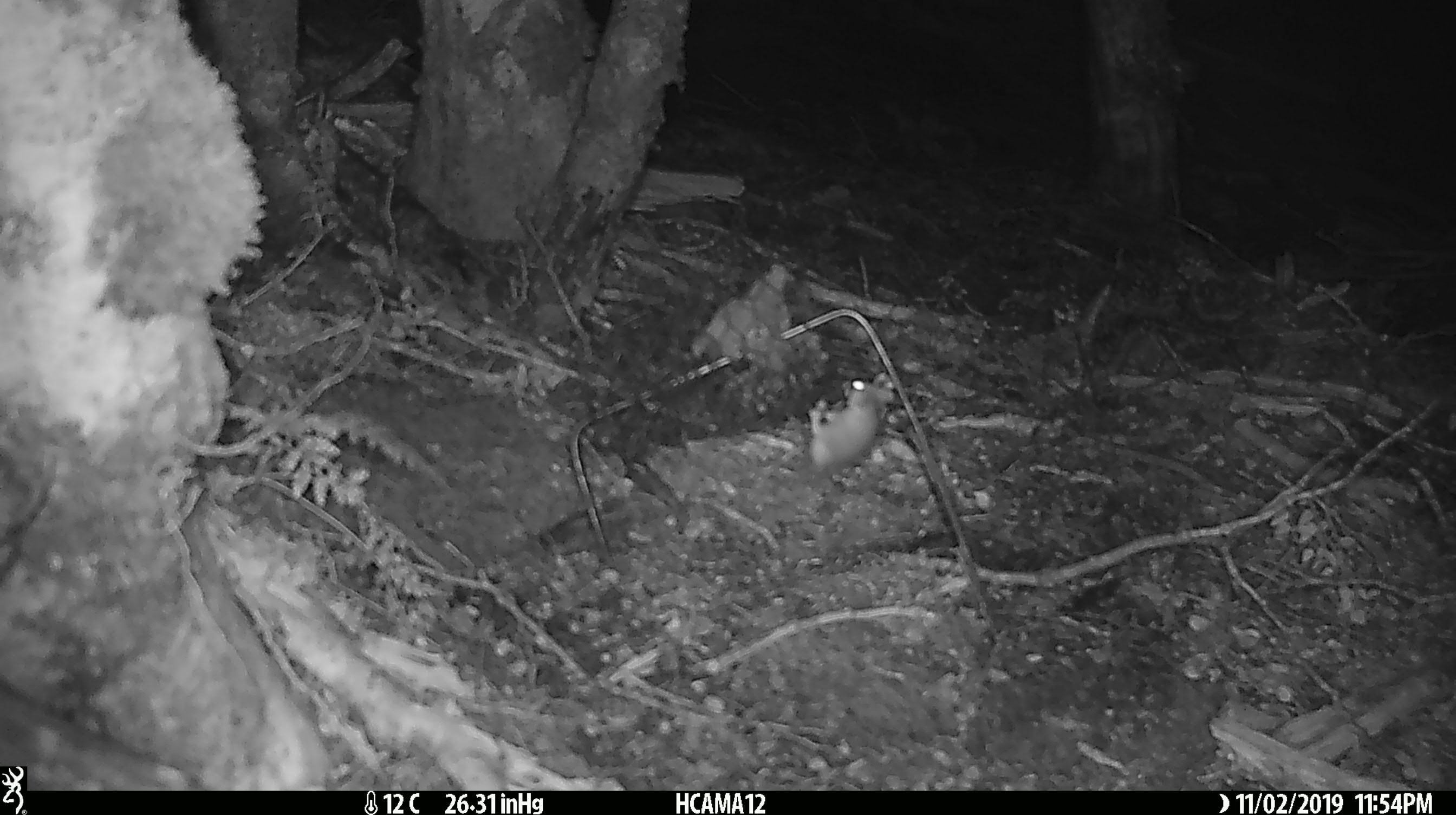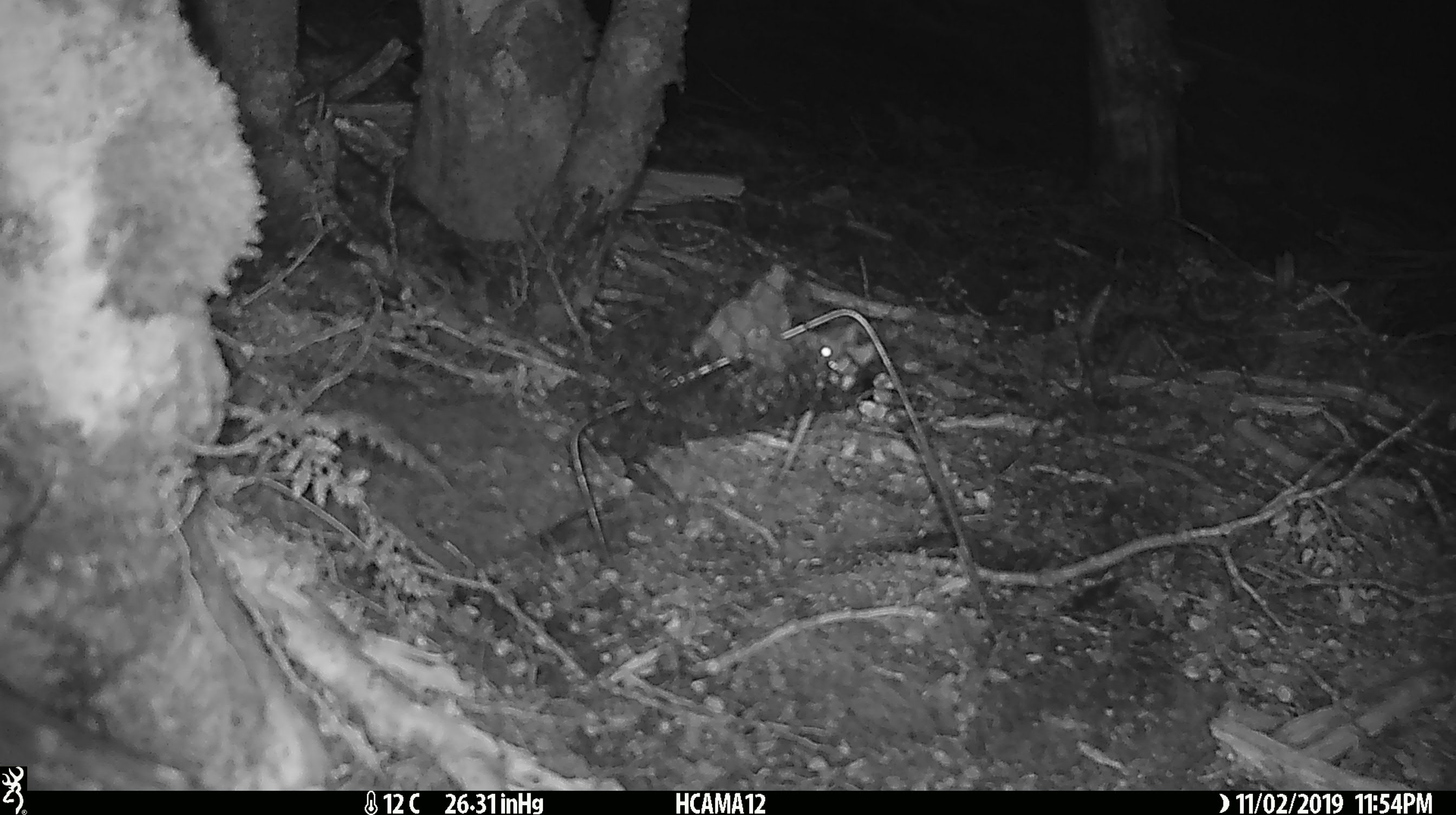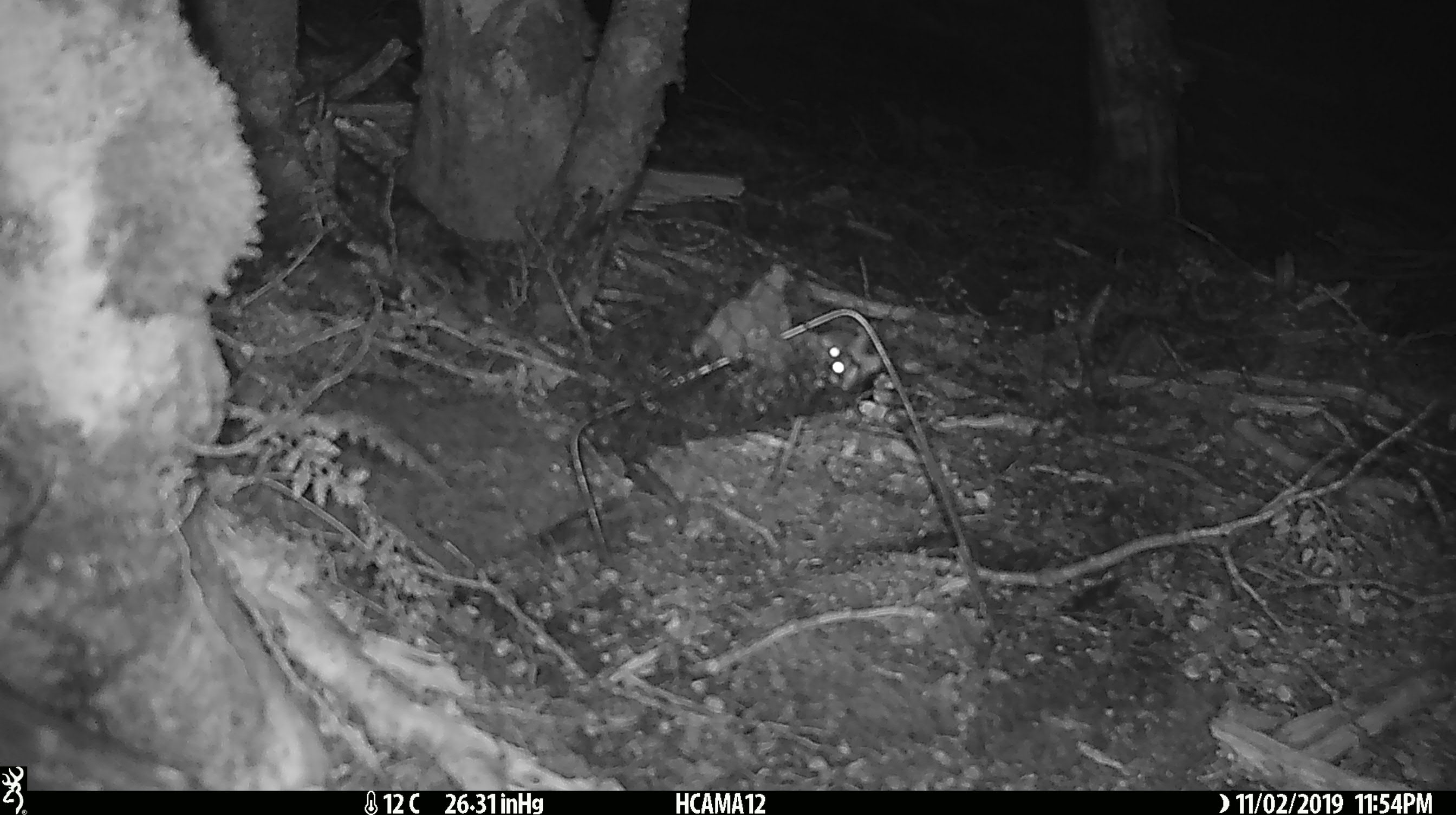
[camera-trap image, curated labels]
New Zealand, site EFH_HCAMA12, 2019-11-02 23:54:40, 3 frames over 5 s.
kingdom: Animalia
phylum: Chordata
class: Mammalia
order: Rodentia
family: Muridae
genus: Mus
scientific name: Mus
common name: mouse